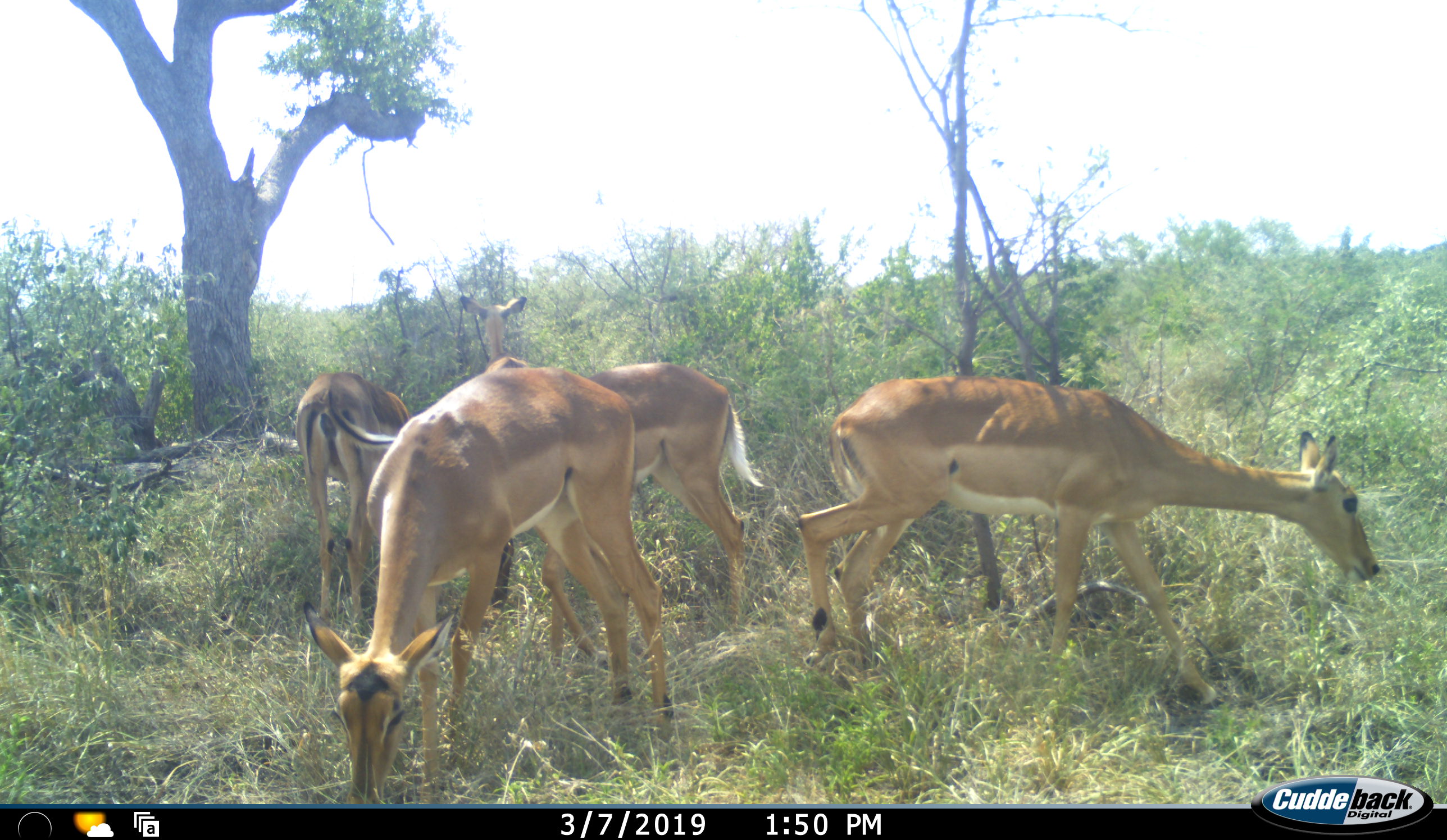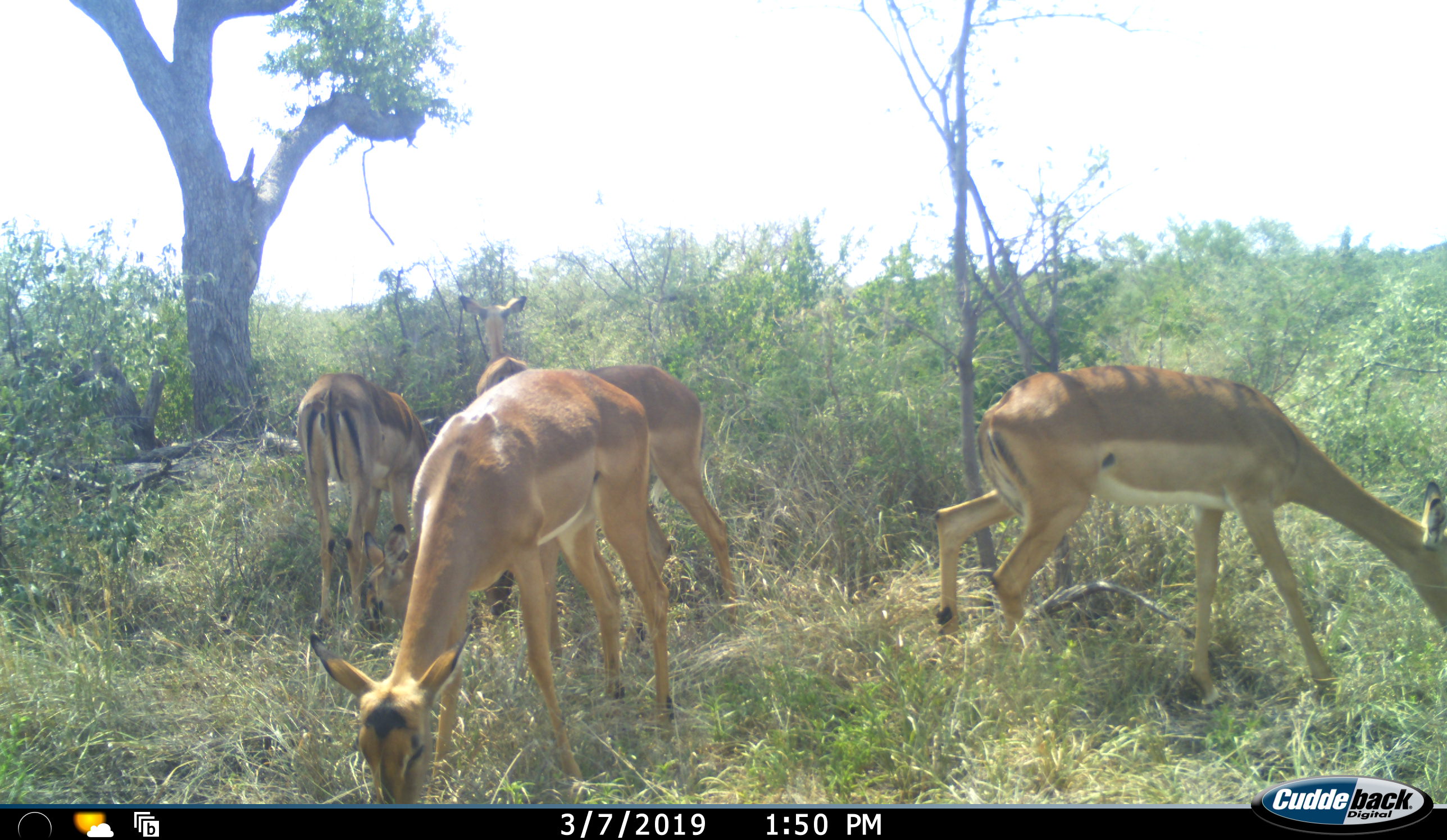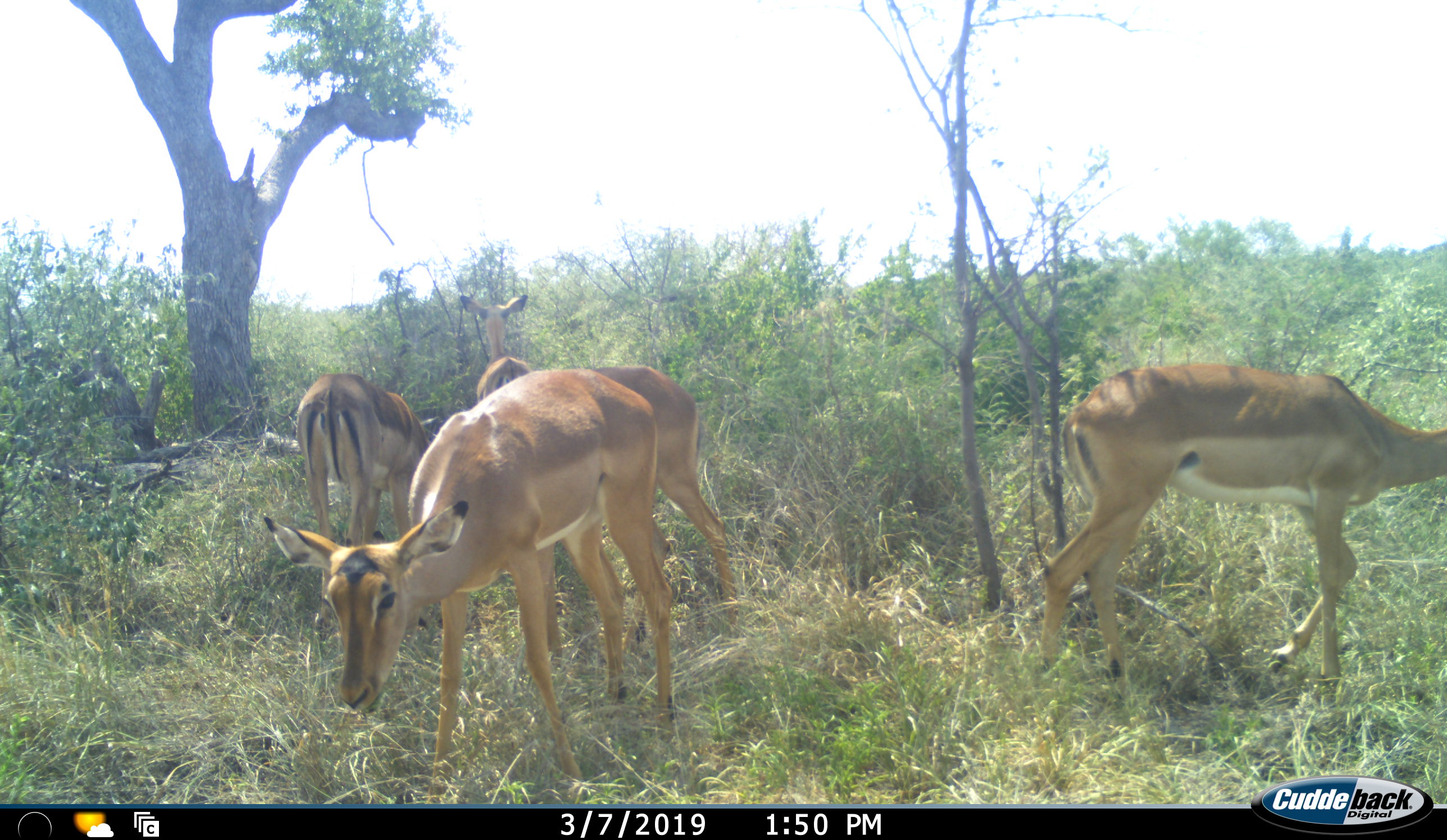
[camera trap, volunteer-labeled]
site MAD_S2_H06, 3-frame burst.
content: unidentified animal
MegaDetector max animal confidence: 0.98